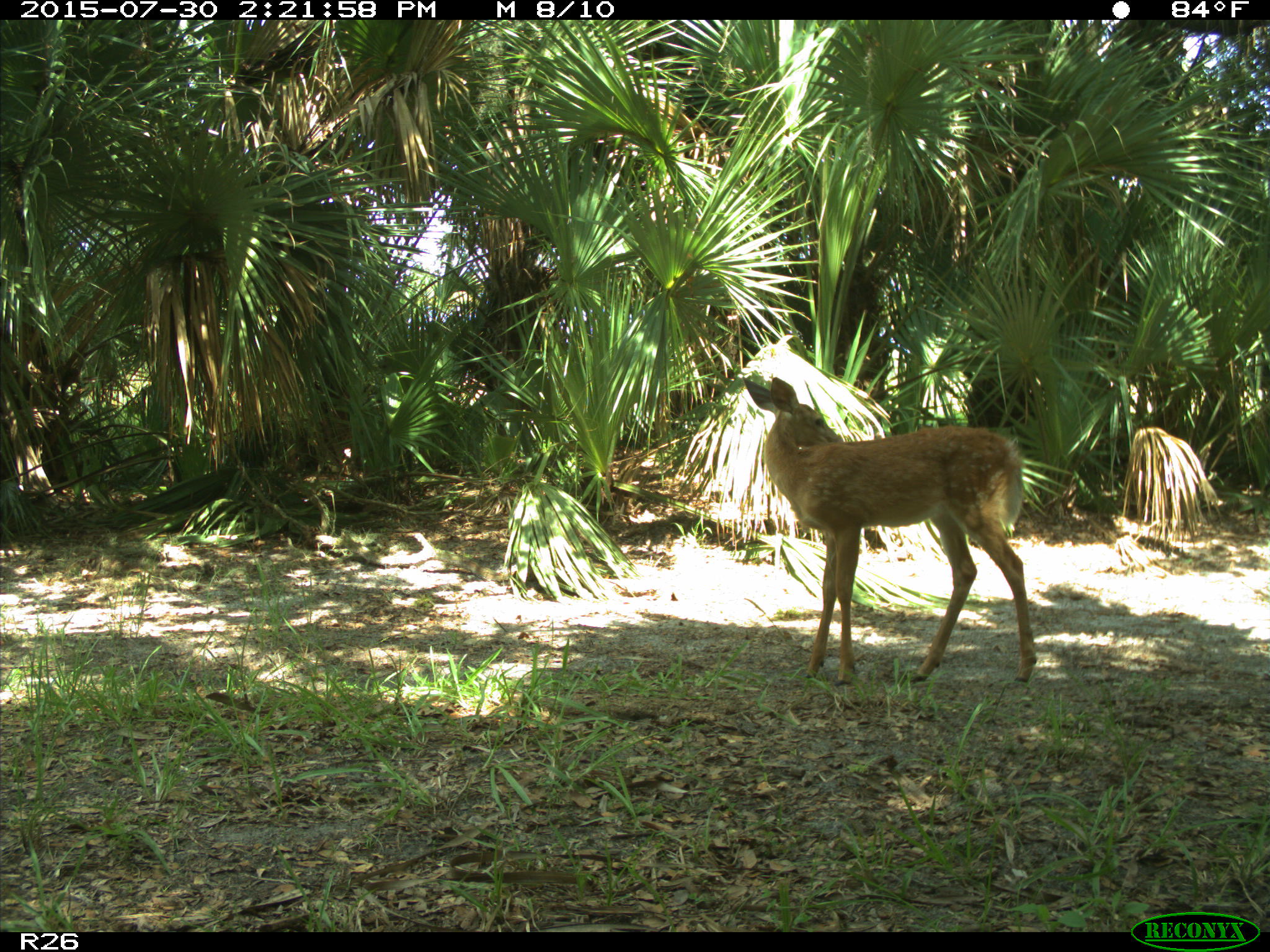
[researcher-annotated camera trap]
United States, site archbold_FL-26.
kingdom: Animalia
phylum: Chordata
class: Mammalia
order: Artiodactyla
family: Cervidae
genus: Odocoileus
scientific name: Odocoileus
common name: deer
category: unidentified deer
Unidentified deer (deer) (Odocoileus).